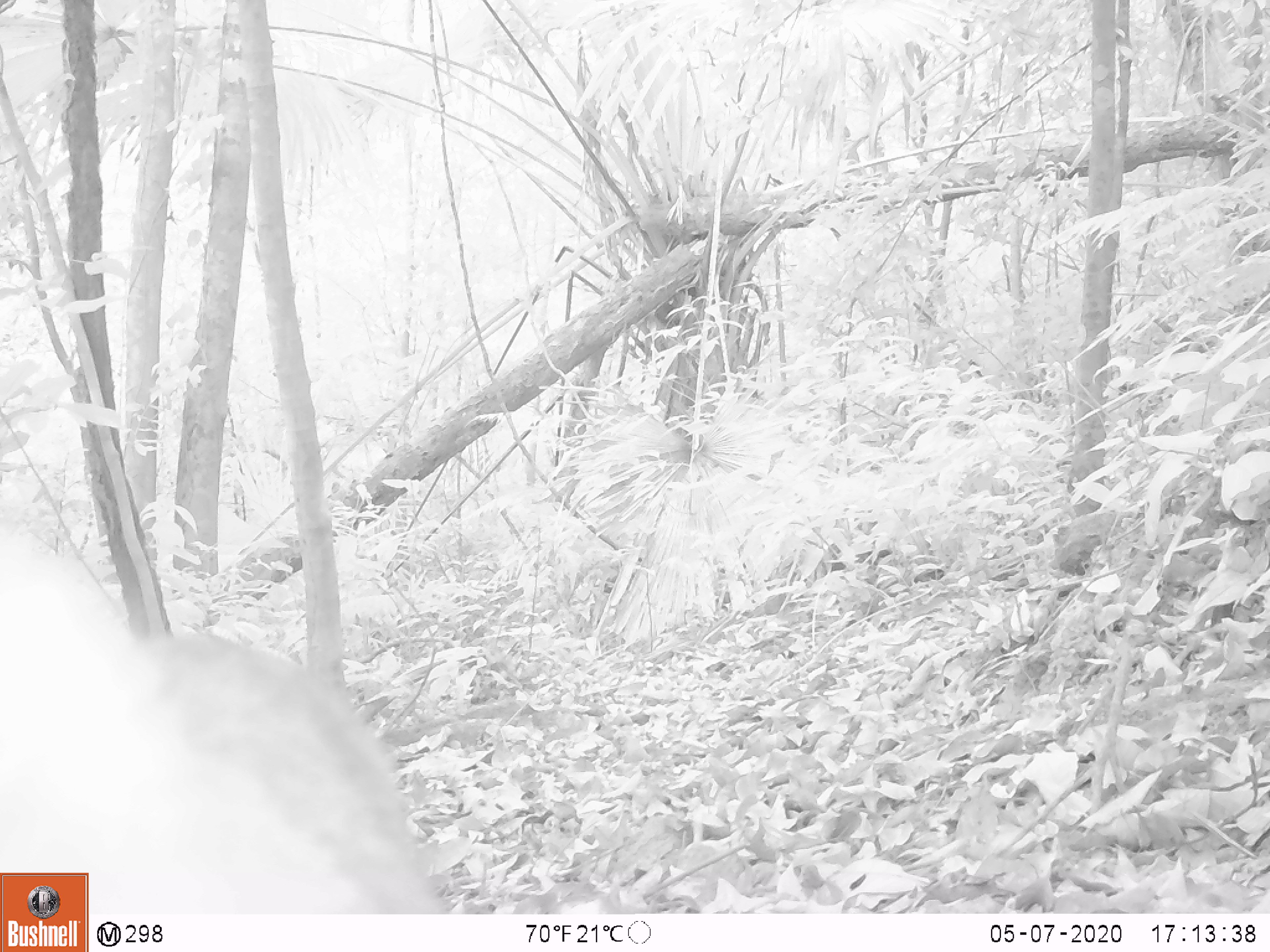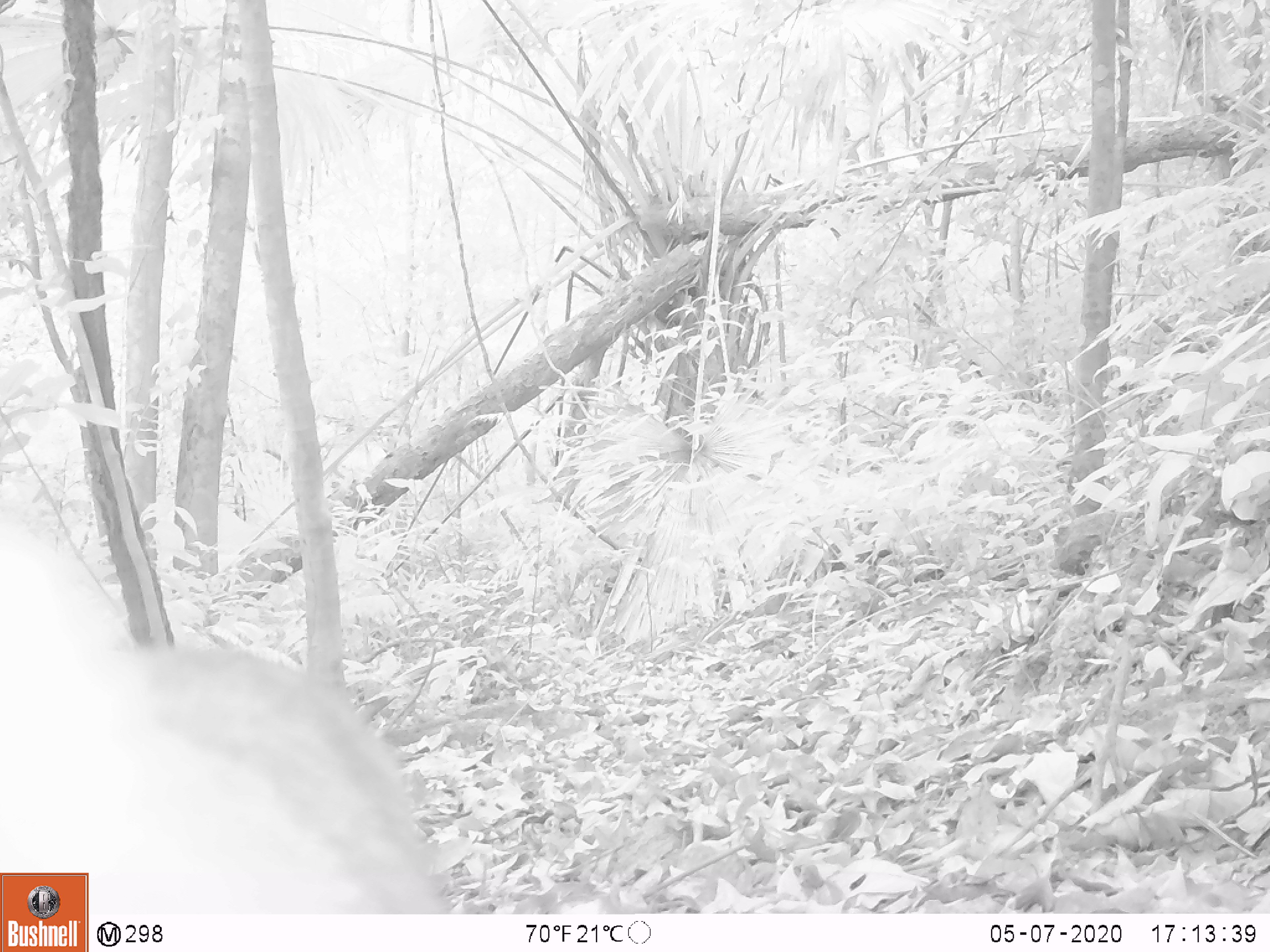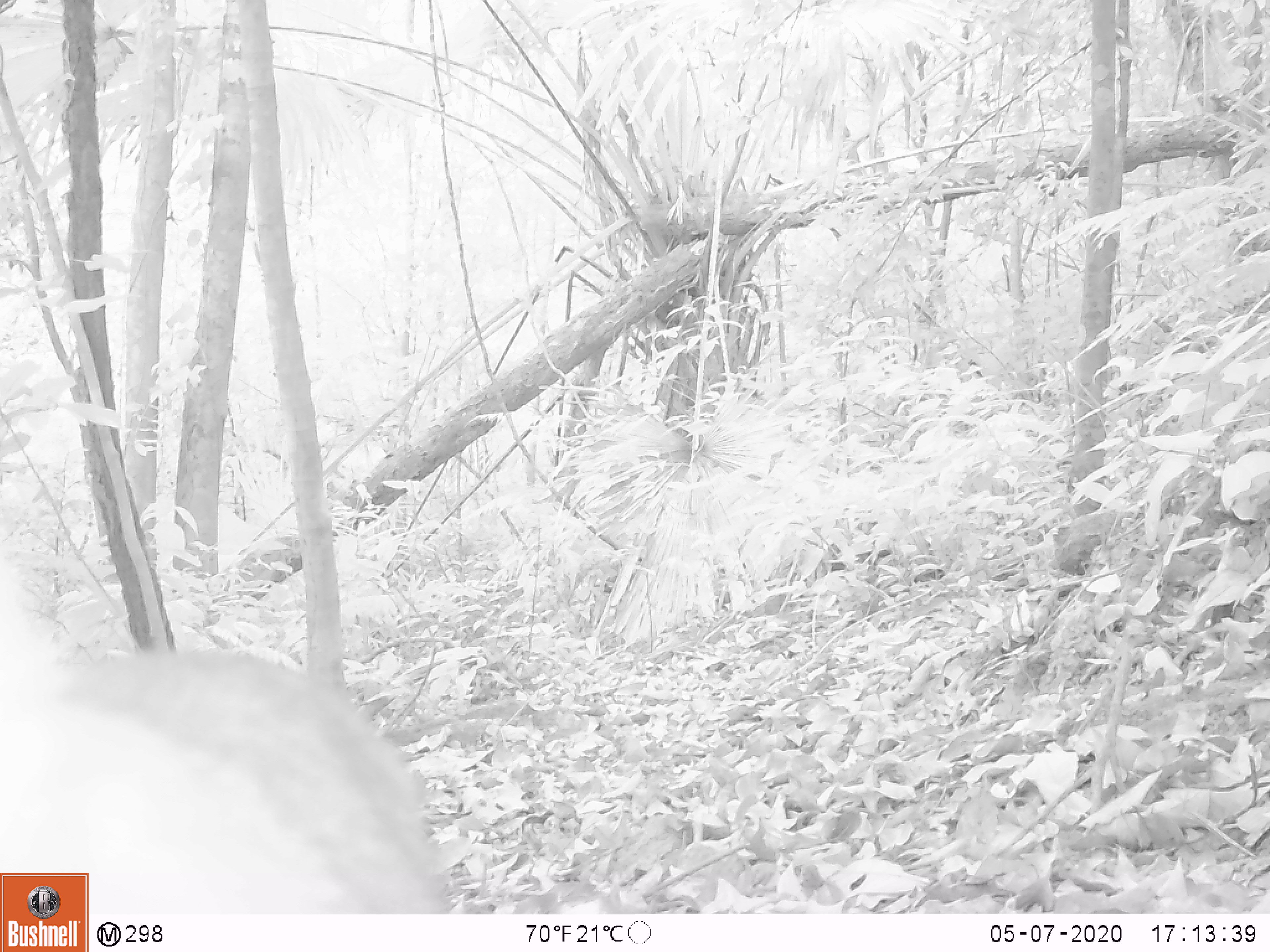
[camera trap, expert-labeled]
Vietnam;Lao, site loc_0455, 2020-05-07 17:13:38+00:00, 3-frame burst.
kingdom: Animalia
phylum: Chordata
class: Mammalia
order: Primates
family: Cercopithecidae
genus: Macaca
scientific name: Macaca nemestrina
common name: pig-tailed macaque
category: pig tailed macaque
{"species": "pig tailed macaque (pig-tailed macaque) (Macaca nemestrina)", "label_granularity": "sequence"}